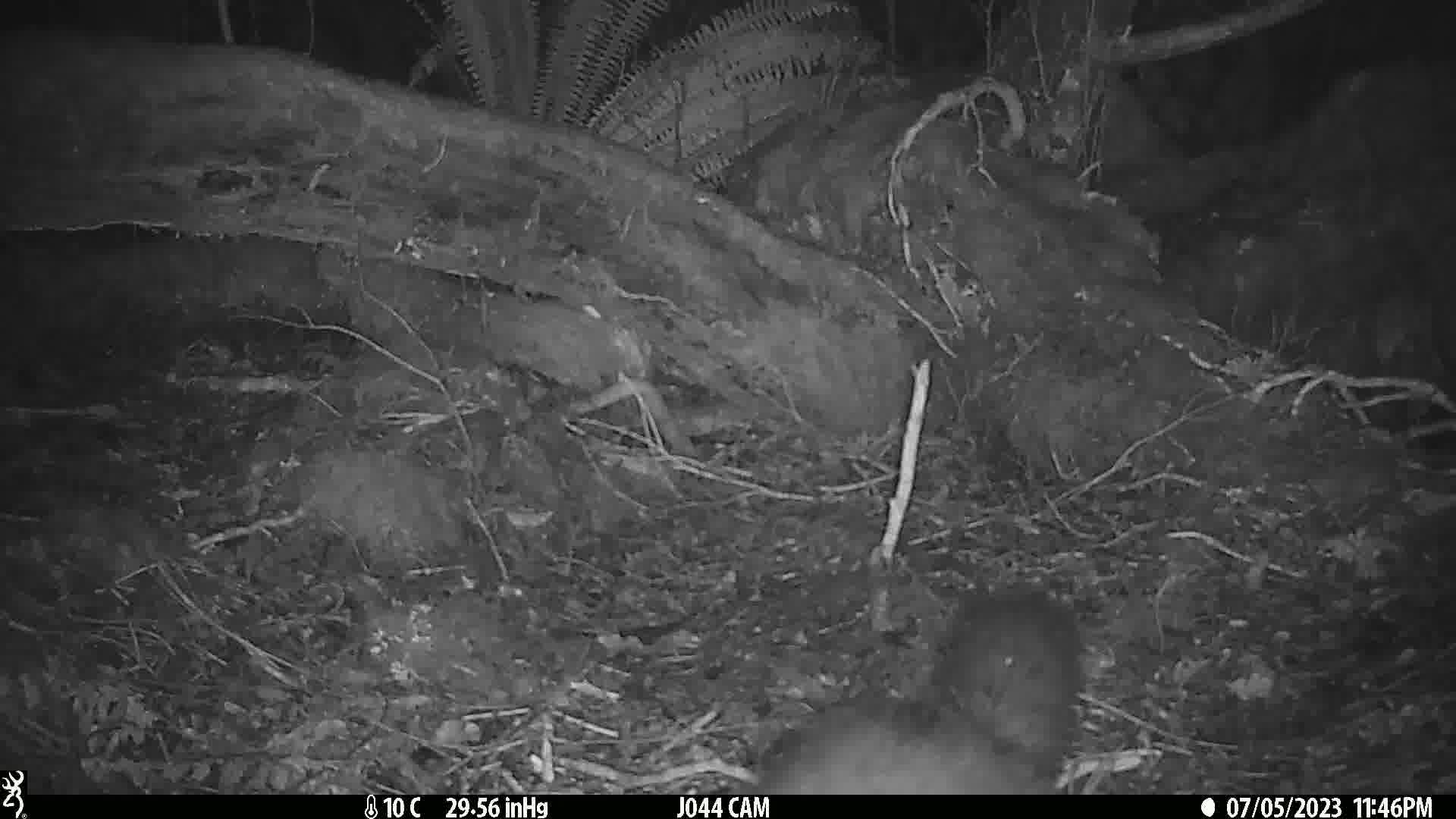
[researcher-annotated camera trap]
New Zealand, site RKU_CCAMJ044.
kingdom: Animalia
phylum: Chordata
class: Mammalia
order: Diprotodontia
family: Phalangeridae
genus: Trichosurus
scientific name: Trichosurus vulpecula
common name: common brushtail possum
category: possum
Possum (common brushtail possum) (Trichosurus vulpecula).